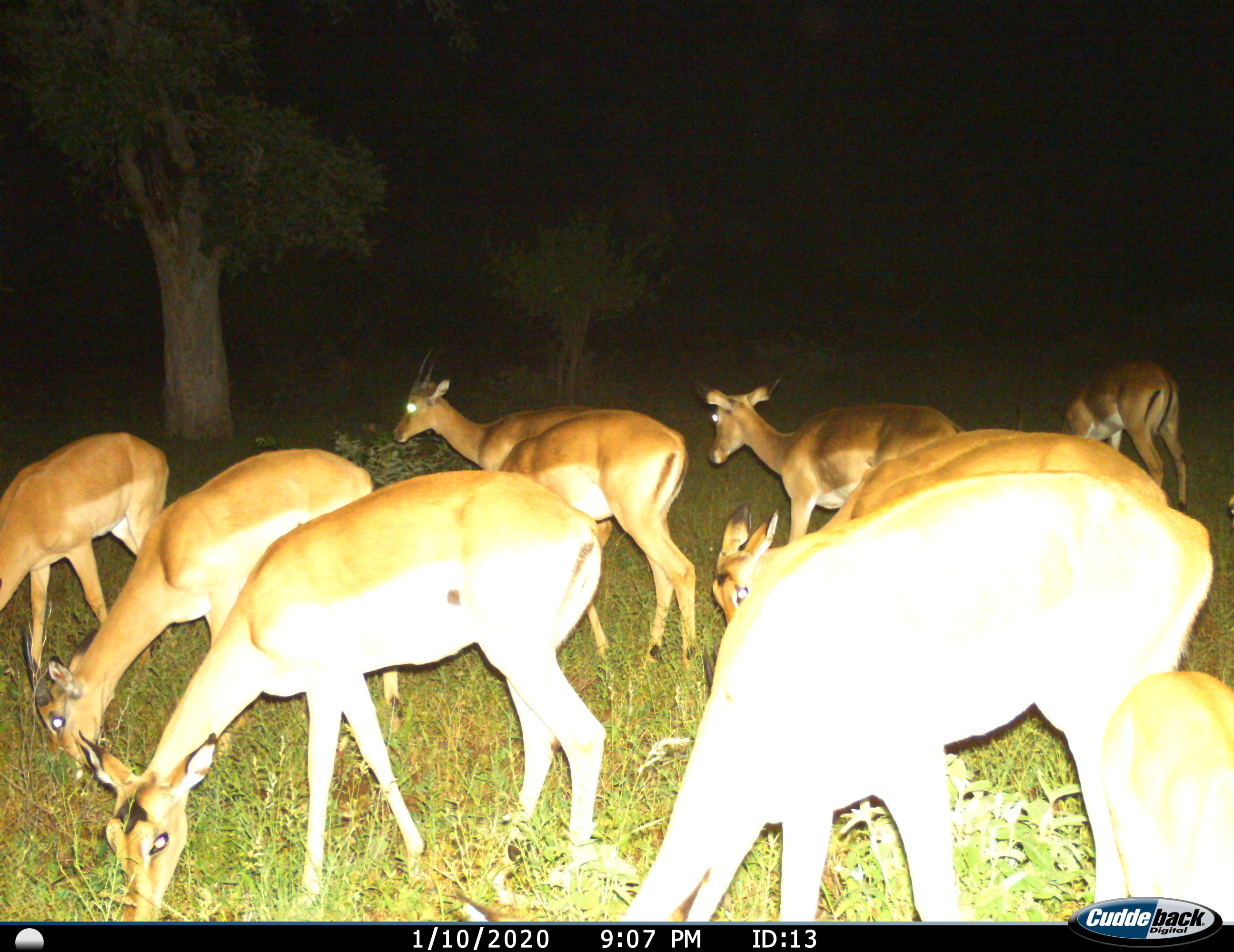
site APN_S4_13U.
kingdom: Animalia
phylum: Chordata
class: Mammalia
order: Artiodactyla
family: Bovidae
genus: Aepyceros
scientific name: Aepyceros melampus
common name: impala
Impala (Aepyceros melampus), count 11-50. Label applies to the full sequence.